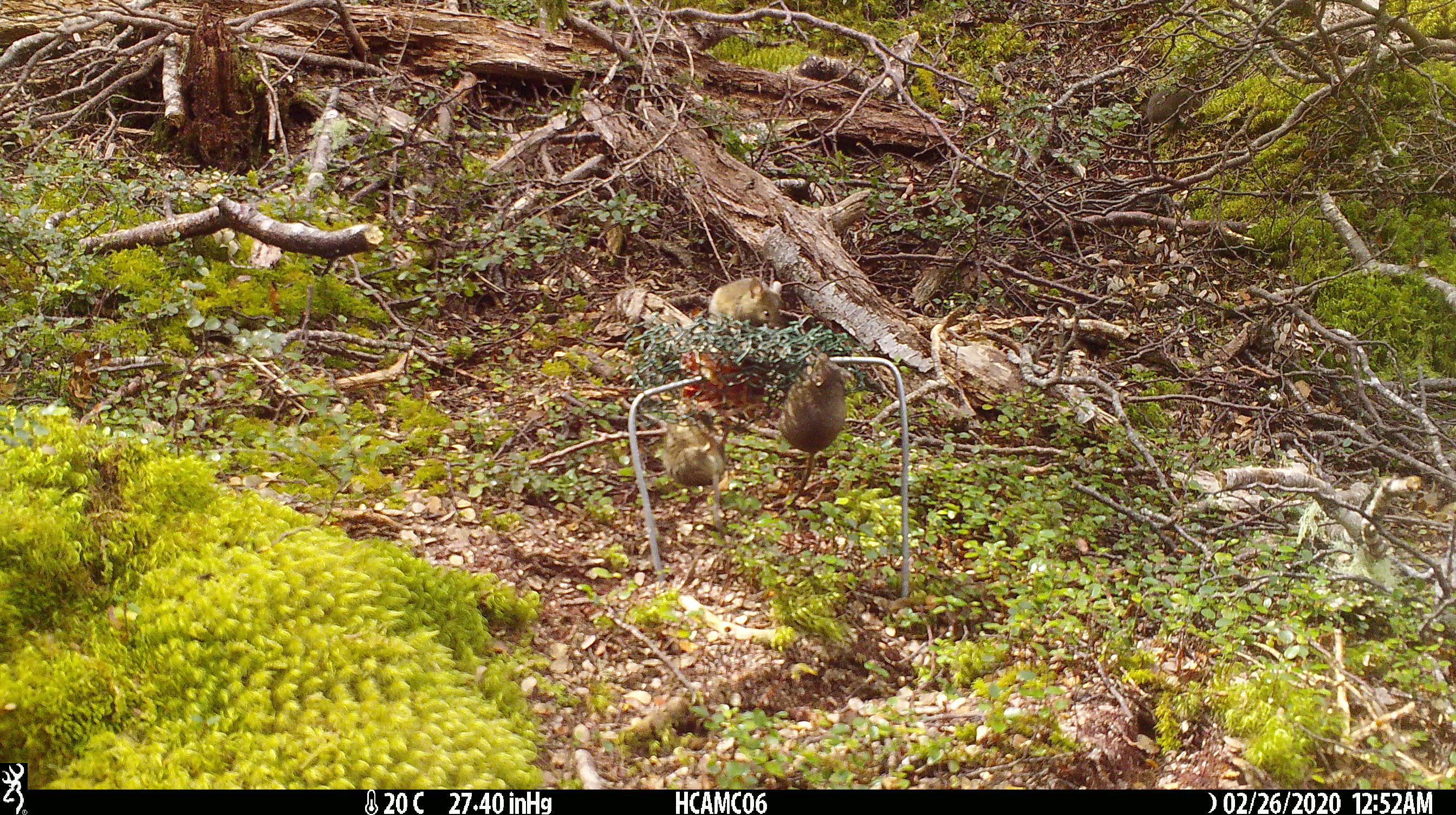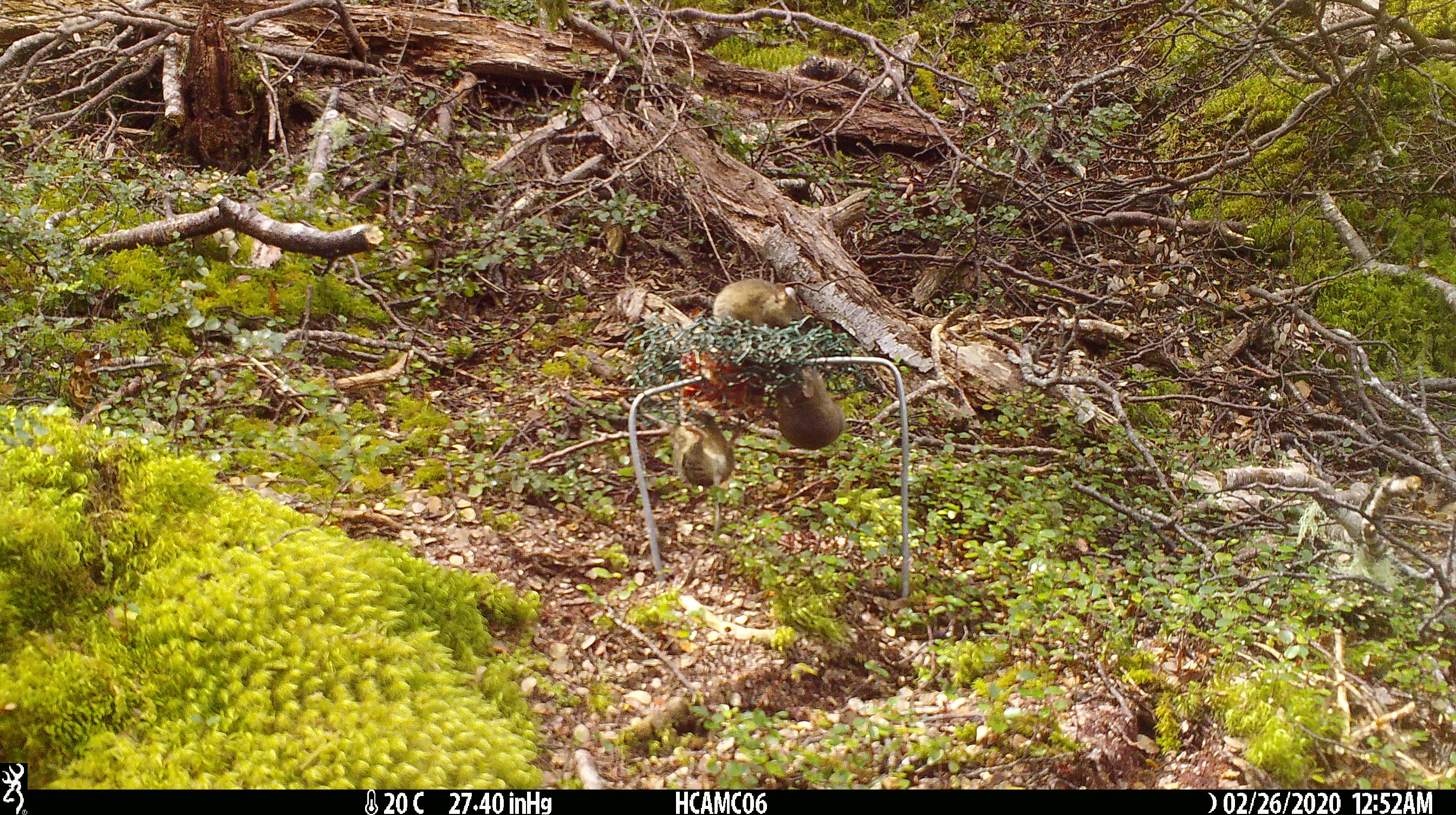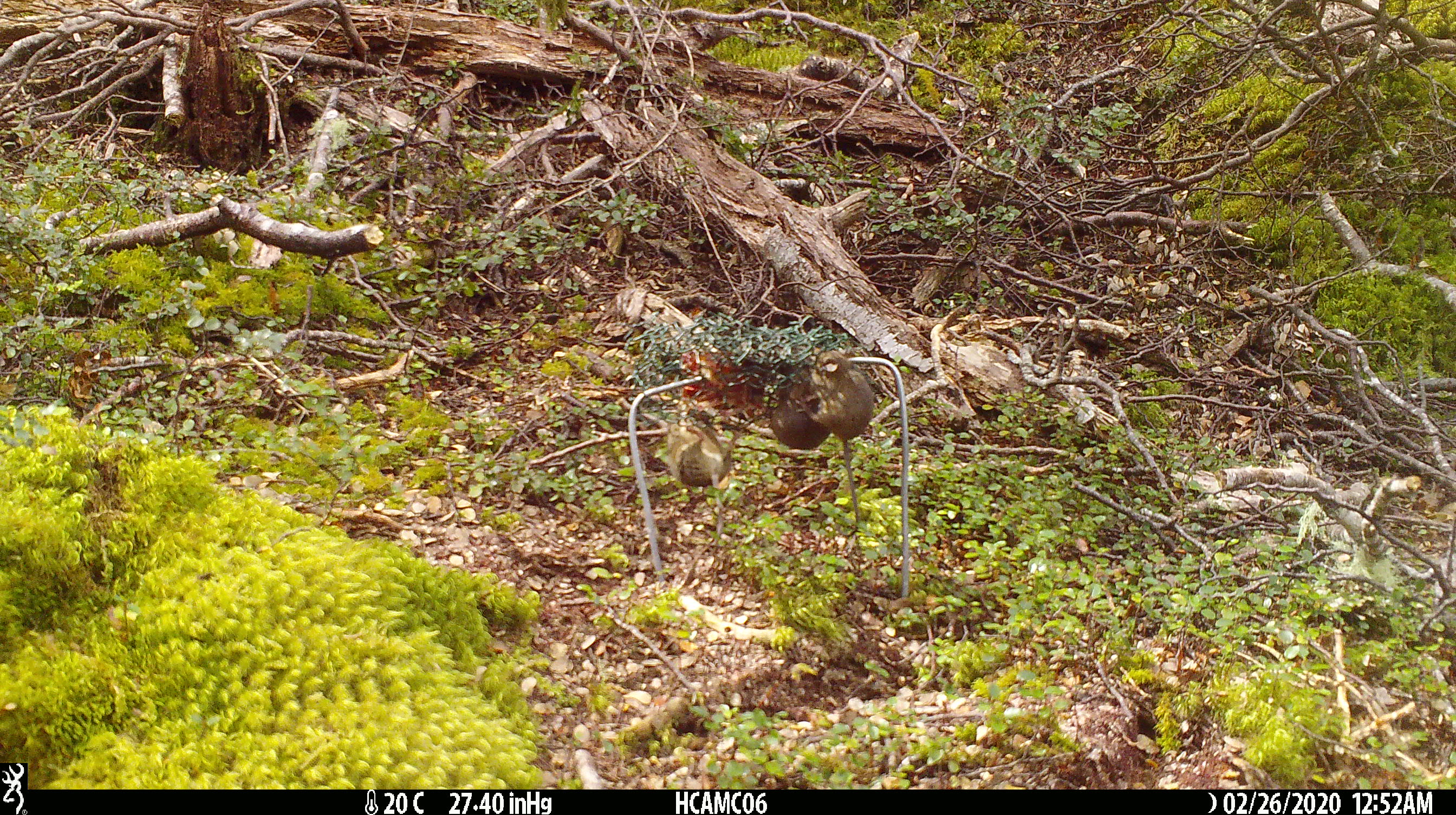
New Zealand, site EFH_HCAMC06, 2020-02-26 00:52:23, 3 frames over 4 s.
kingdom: Animalia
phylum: Chordata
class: Mammalia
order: Rodentia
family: Muridae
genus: Mus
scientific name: Mus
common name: mouse